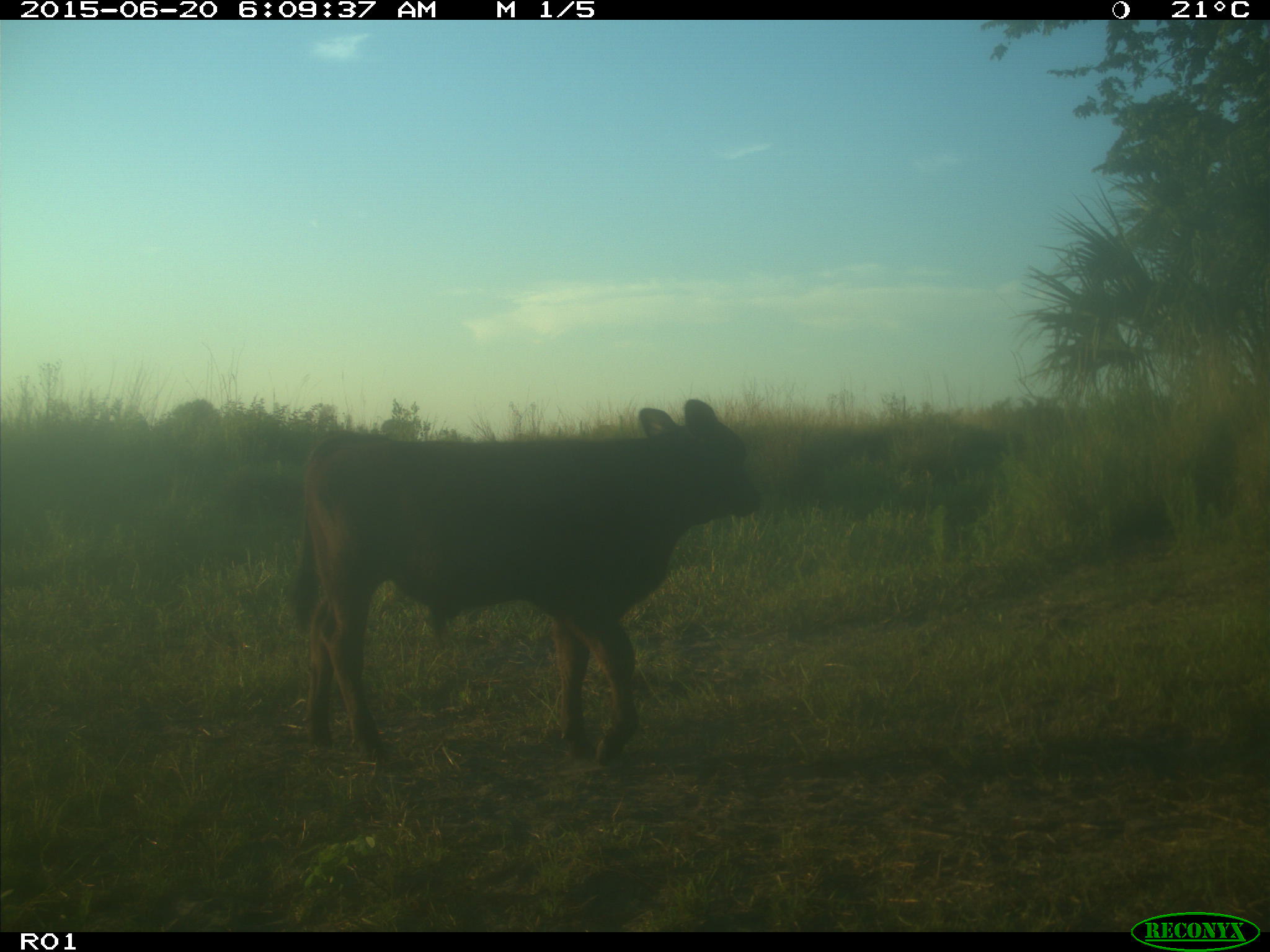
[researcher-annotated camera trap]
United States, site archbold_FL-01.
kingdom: Animalia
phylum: Chordata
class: Mammalia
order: Artiodactyla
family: Bovidae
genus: Bos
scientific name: Bos taurus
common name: domestic cow